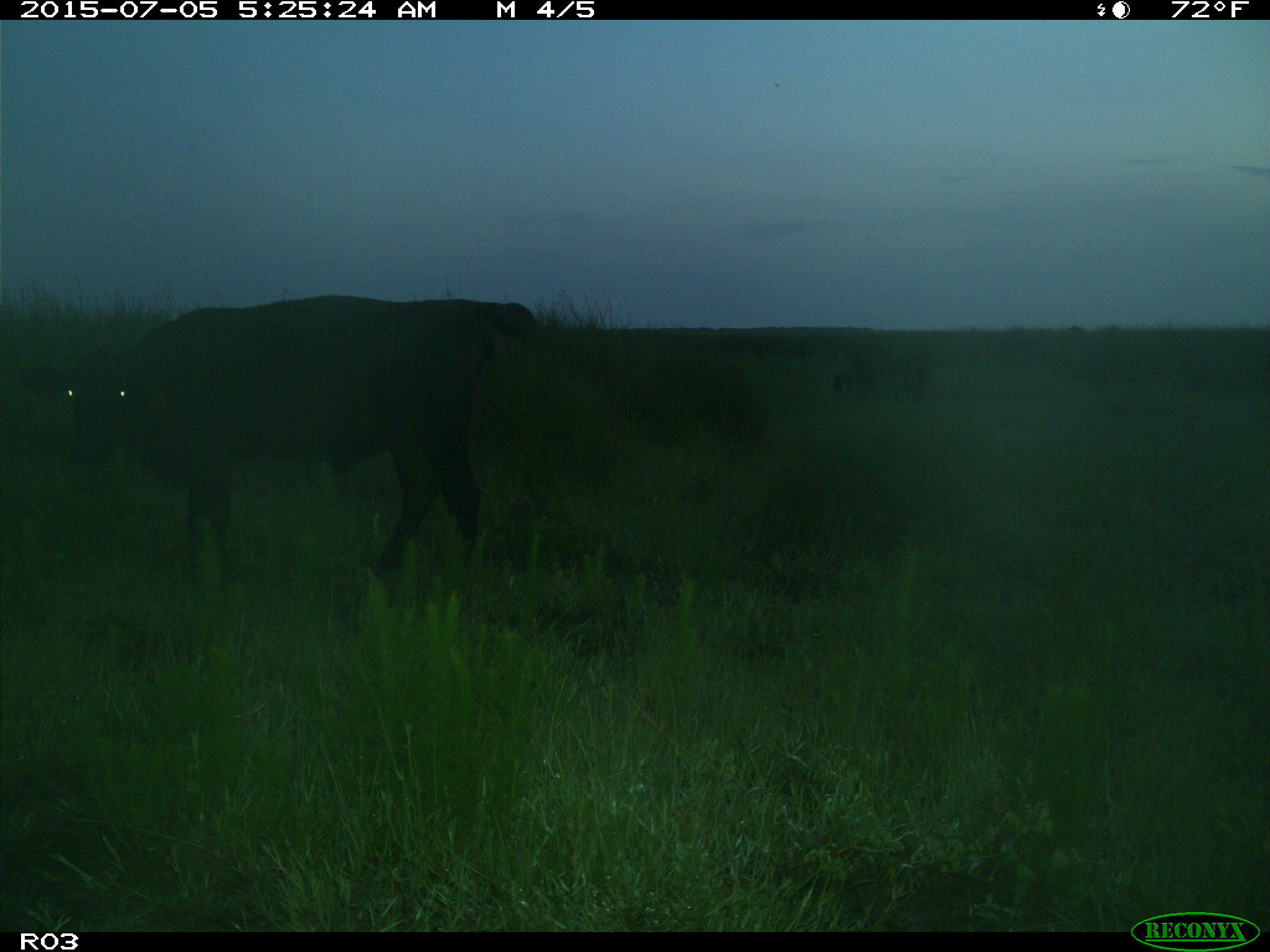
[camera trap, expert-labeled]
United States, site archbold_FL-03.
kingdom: Animalia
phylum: Chordata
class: Mammalia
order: Artiodactyla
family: Bovidae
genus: Bos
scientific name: Bos taurus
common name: domestic cow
Bos taurus (domestic cow).